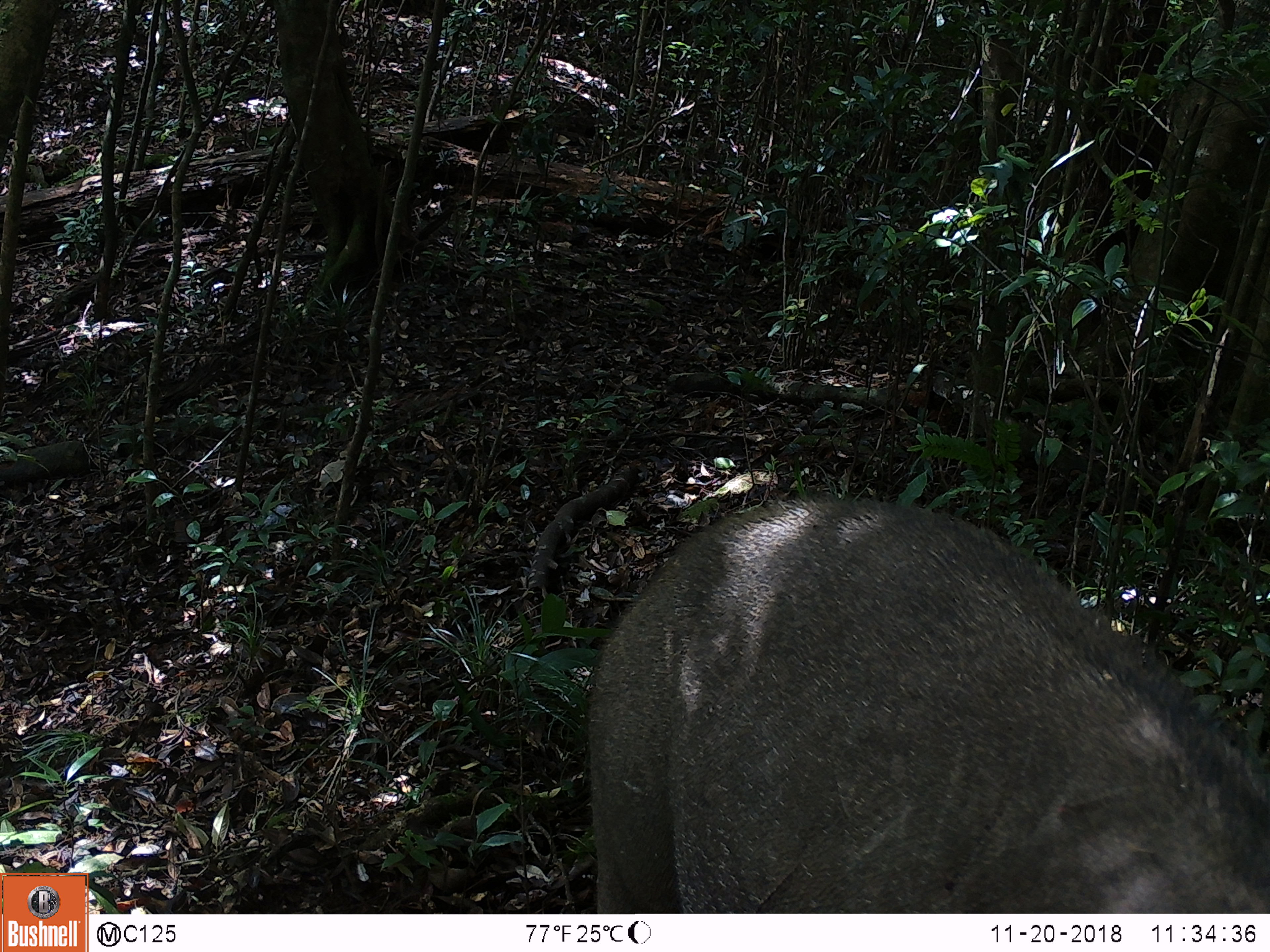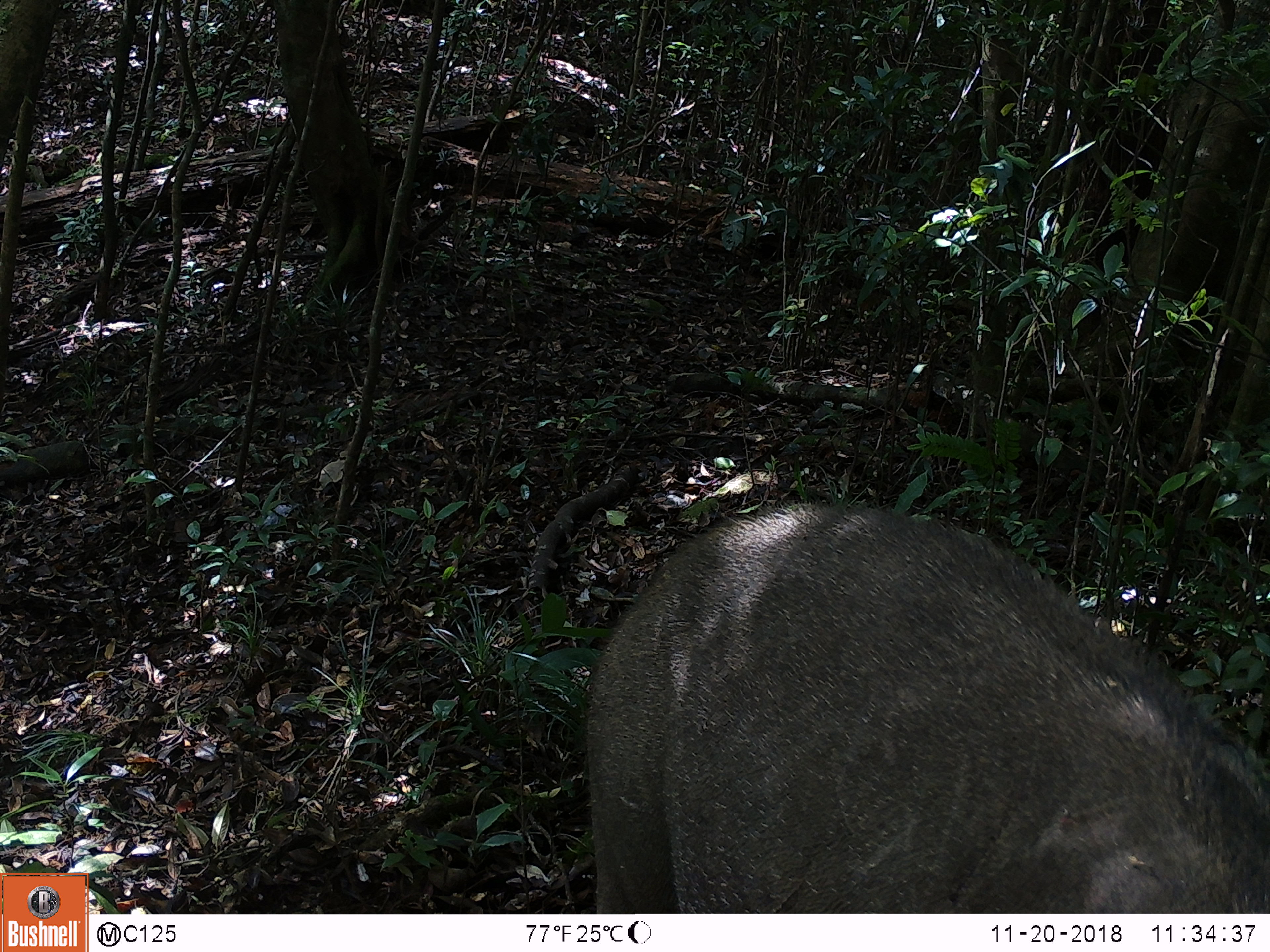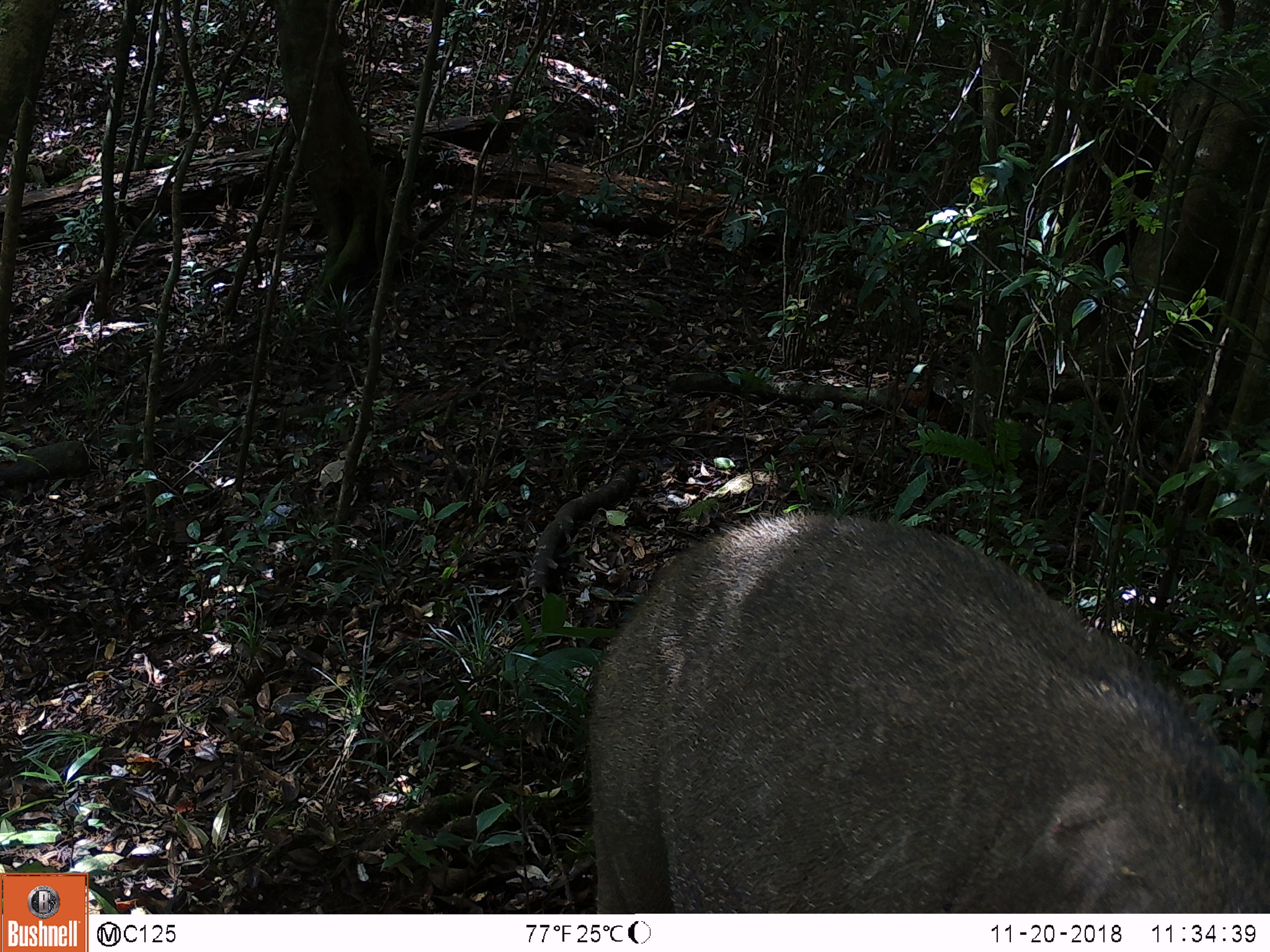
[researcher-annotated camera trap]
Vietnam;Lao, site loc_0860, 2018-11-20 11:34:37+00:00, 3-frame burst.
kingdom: Animalia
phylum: Chordata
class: Mammalia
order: Artiodactyla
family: Suidae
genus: Sus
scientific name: Sus scrofa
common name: eurasian wild pig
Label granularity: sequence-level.